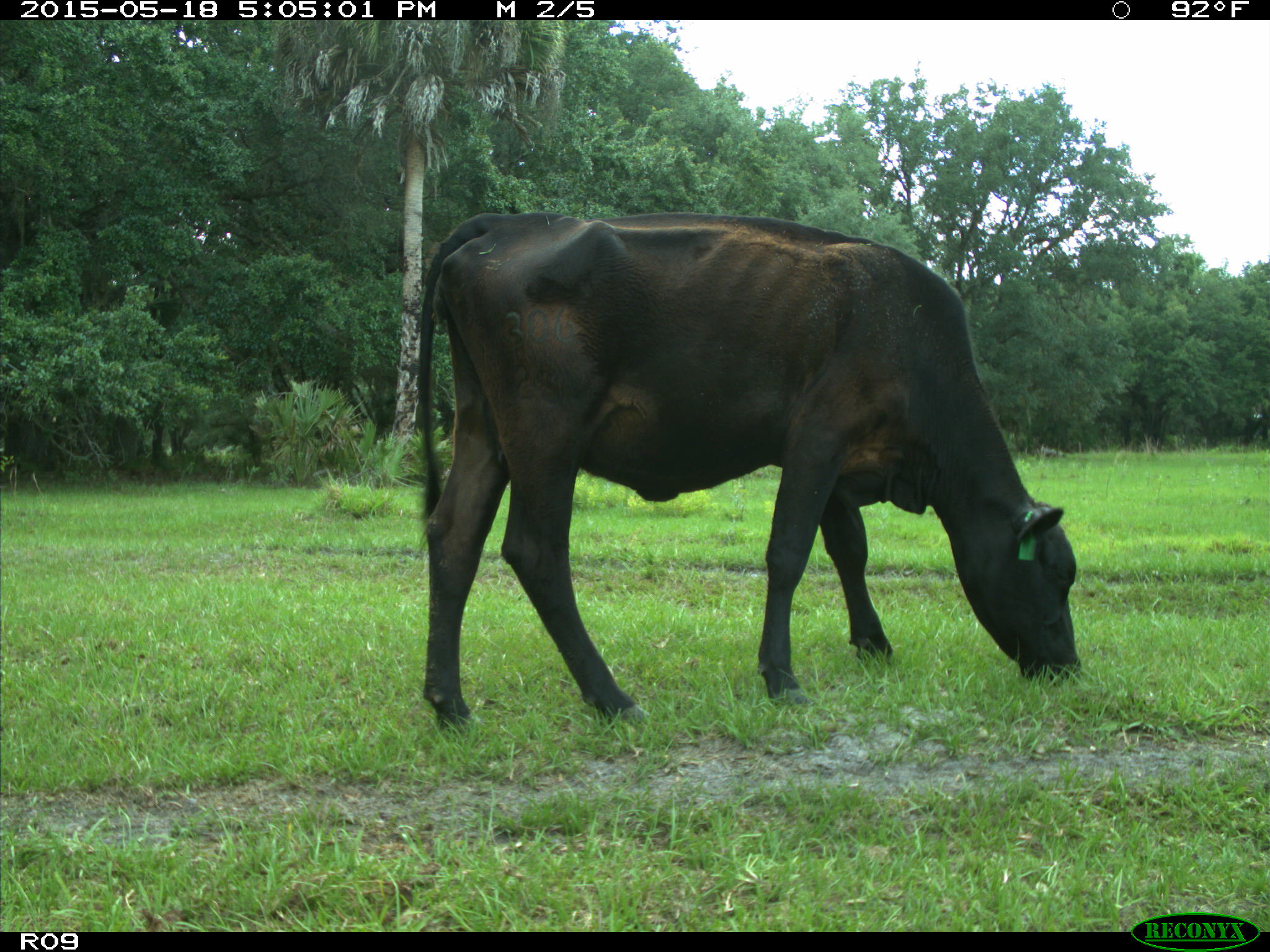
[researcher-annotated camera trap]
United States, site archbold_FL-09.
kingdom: Animalia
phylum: Chordata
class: Mammalia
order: Artiodactyla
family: Bovidae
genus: Bos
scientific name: Bos taurus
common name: domestic cow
Bos taurus (domestic cow).